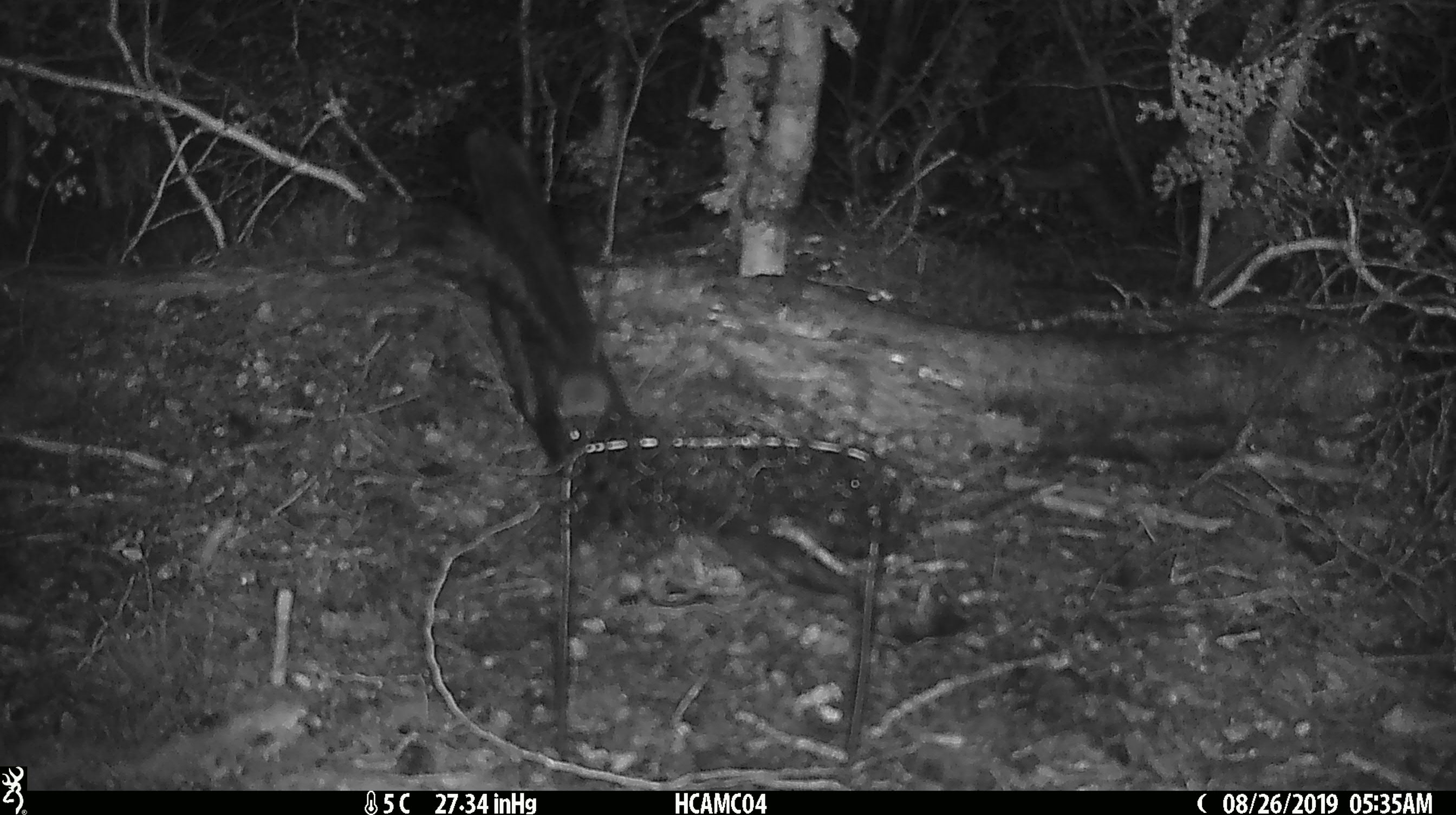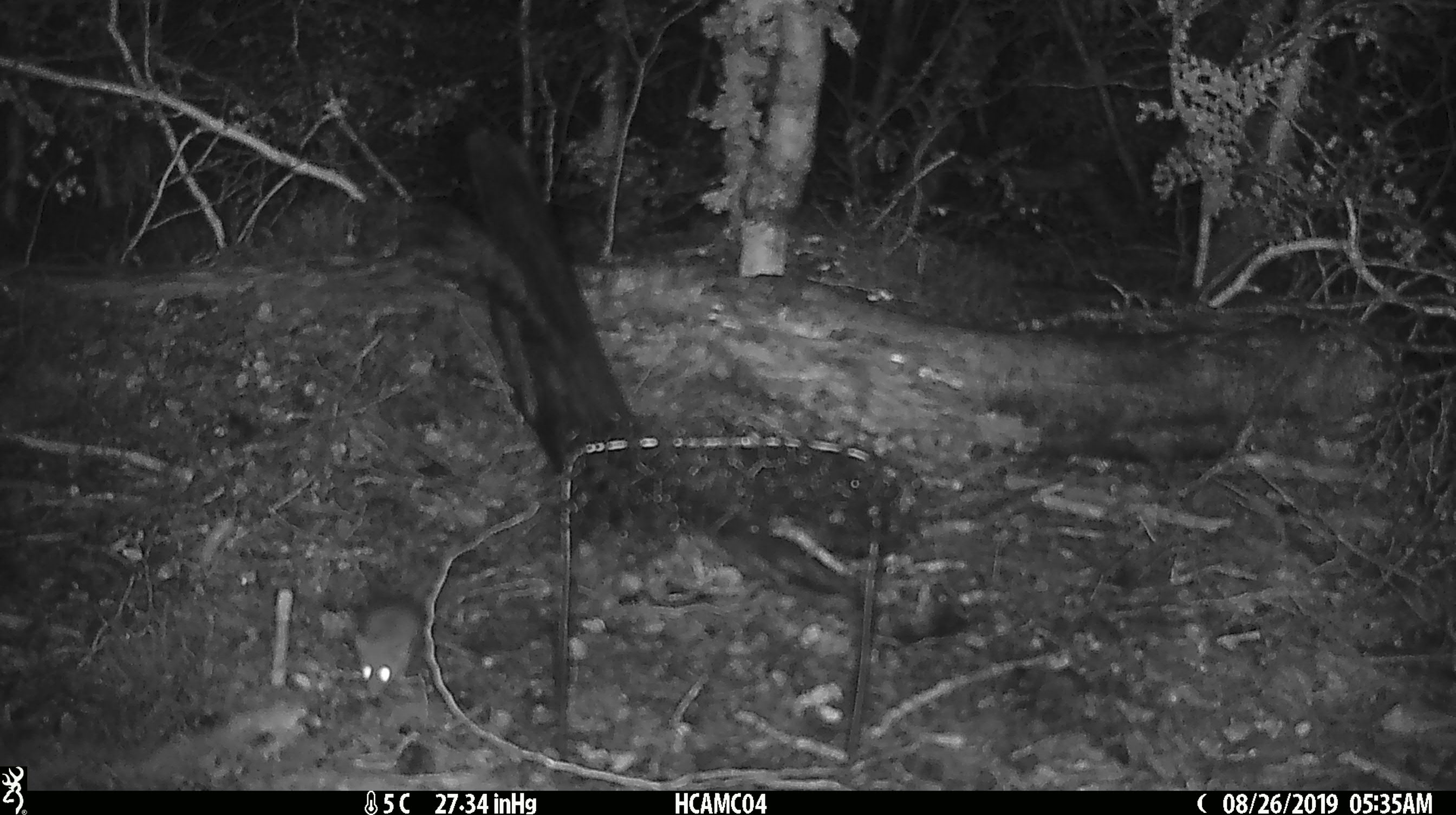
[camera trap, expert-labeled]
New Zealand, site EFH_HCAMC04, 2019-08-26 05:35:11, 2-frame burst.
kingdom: Animalia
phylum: Chordata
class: Mammalia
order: Rodentia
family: Muridae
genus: Mus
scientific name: Mus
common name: mouse